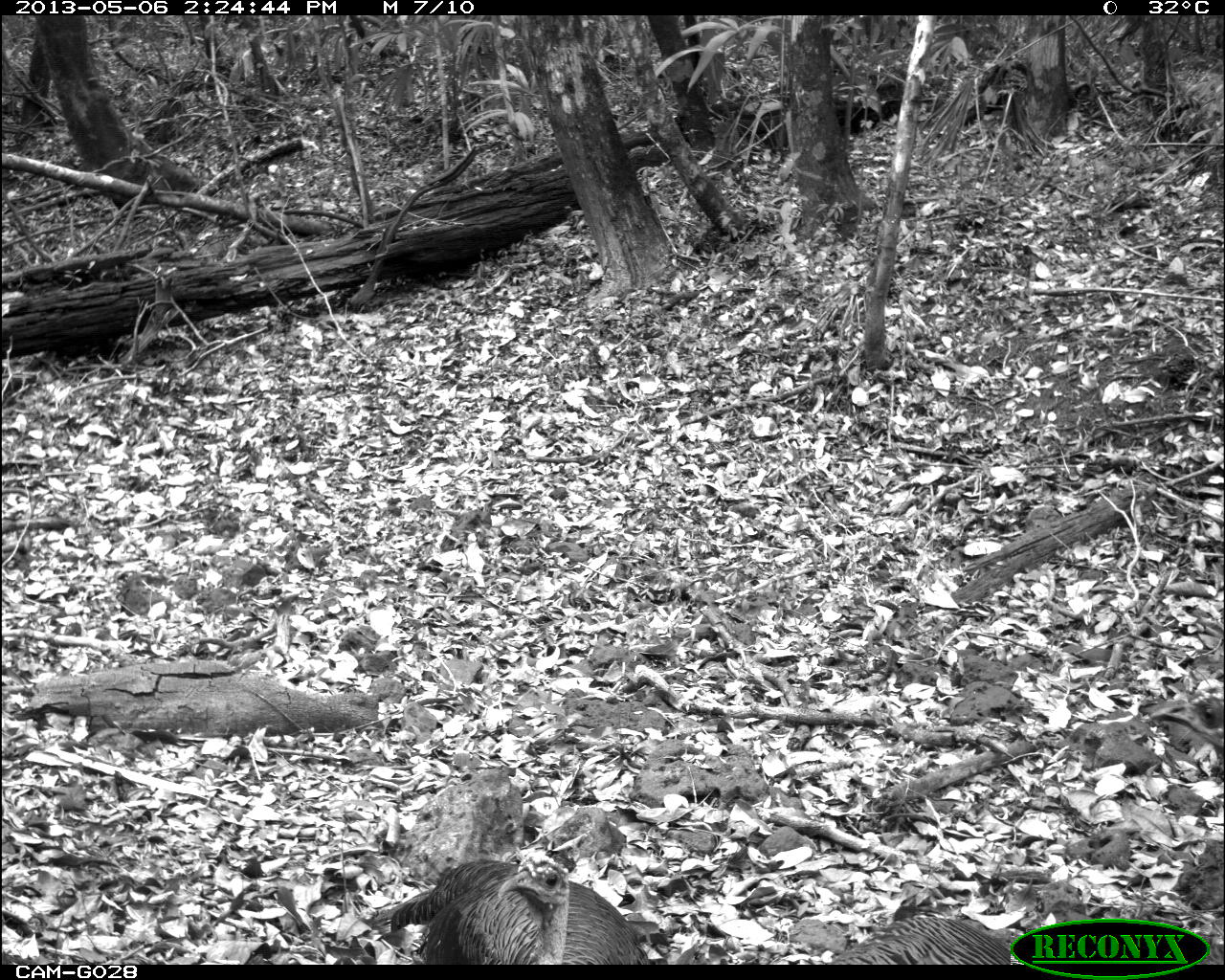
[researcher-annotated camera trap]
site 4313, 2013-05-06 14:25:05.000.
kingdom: Animalia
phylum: Chordata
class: Aves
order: Galliformes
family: Phasianidae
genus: Meleagris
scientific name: Meleagris ocellata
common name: ocellated turkey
Meleagris ocellata (ocellated turkey), count 3.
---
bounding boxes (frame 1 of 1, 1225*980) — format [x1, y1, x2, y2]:
meleagris ocellata: [354, 849, 654, 964]; [819, 901, 1029, 958]